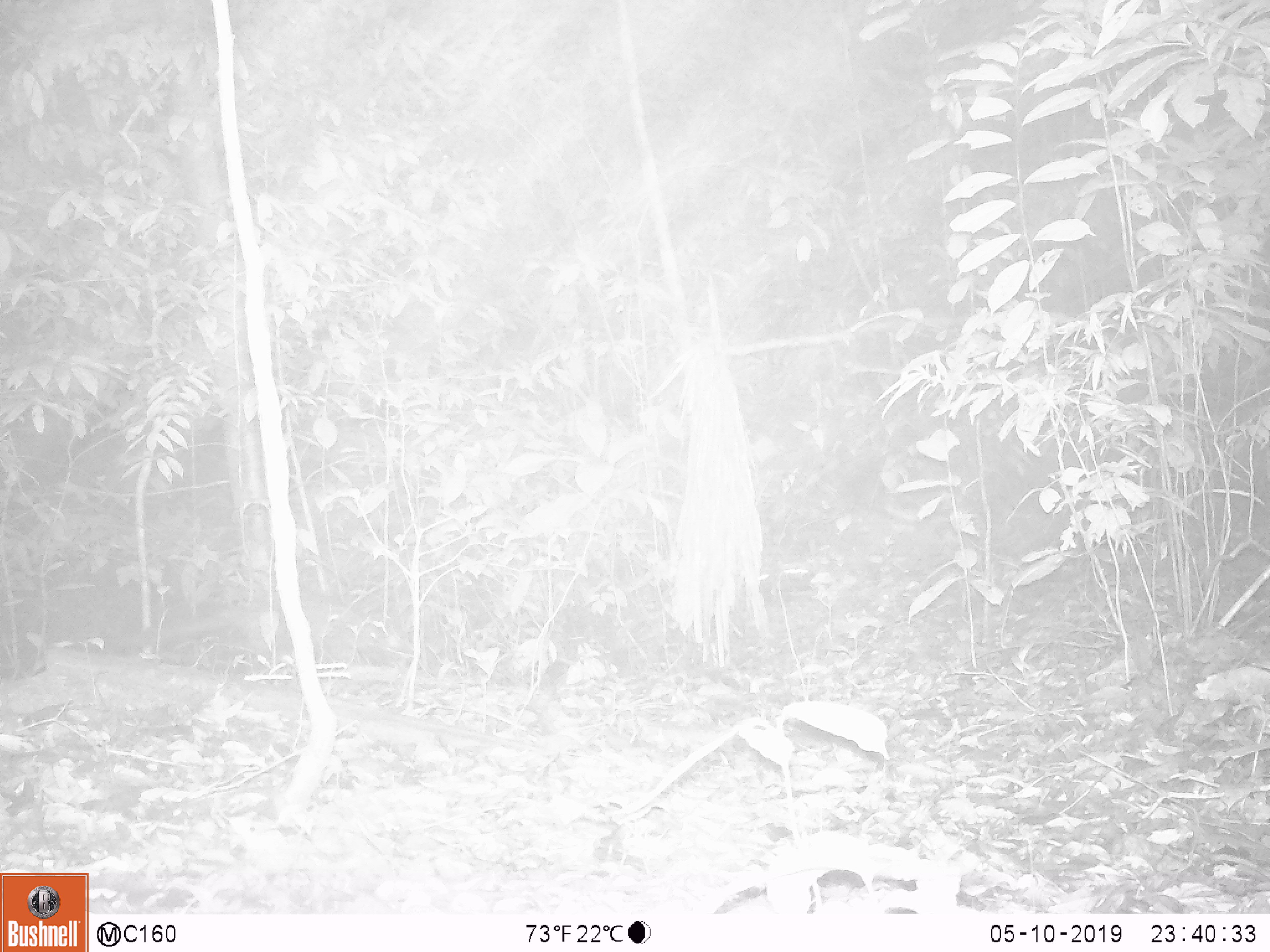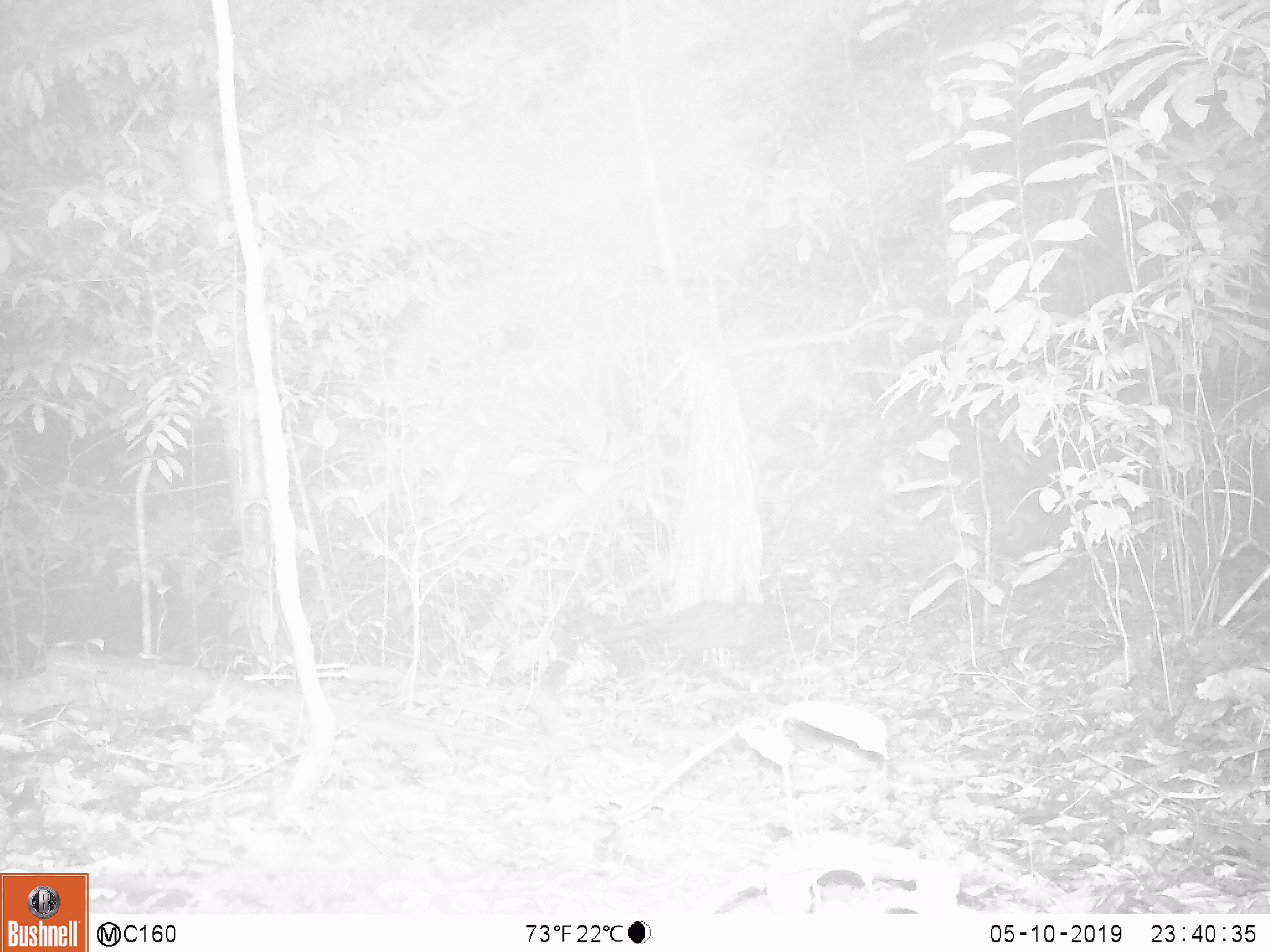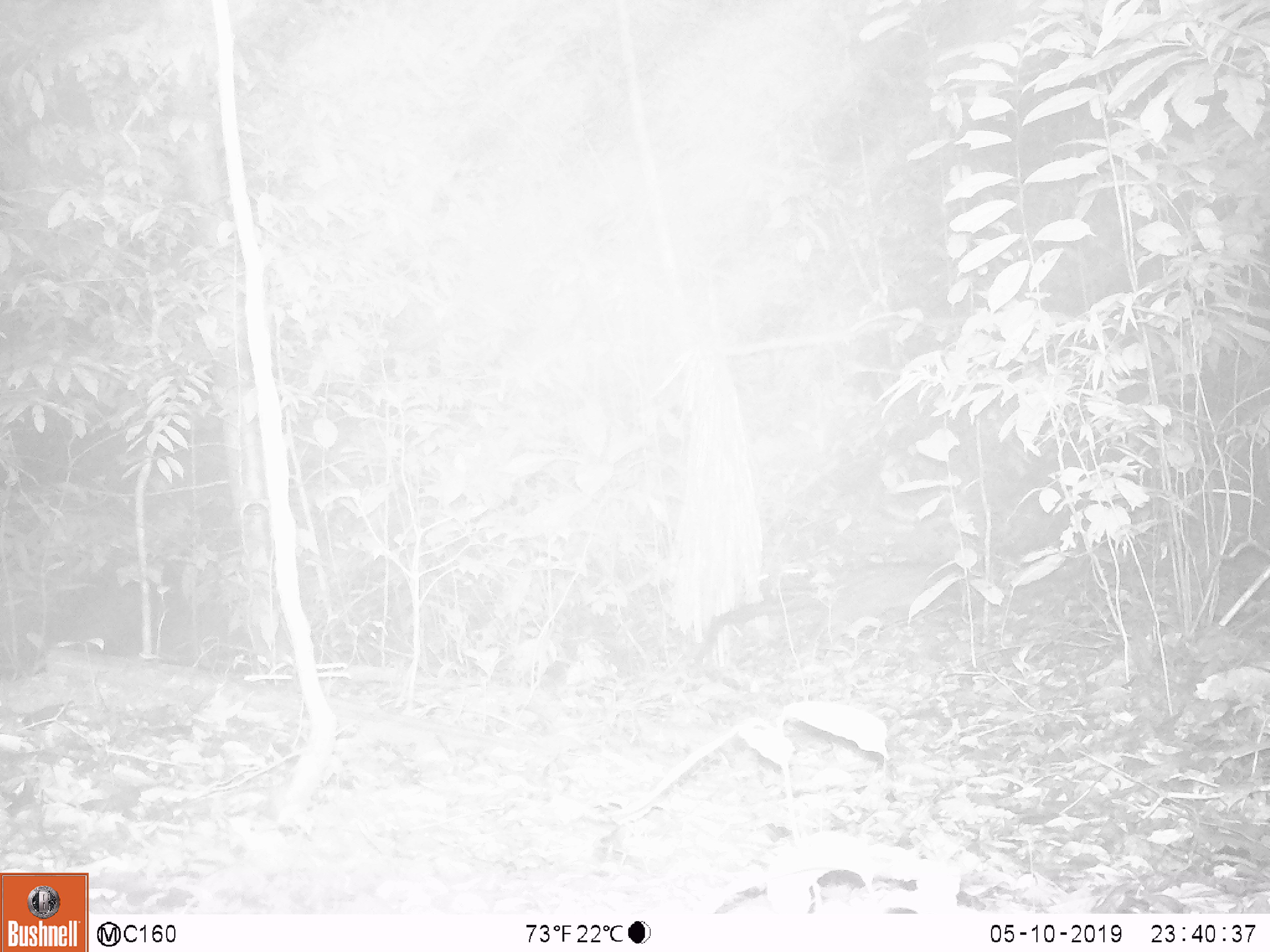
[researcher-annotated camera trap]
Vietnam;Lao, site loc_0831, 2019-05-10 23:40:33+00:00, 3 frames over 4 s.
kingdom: Animalia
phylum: Chordata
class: Mammalia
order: Carnivora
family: Viverridae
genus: Paguma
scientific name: Paguma larvata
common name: masked palm civet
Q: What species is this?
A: Masked palm civet (Paguma larvata).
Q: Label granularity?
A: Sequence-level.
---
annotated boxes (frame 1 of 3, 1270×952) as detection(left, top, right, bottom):
masked palm civet: detection(81, 589, 411, 695)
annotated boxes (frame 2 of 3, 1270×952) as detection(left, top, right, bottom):
masked palm civet: detection(595, 600, 820, 678)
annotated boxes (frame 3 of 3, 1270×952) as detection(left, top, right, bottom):
masked palm civet: detection(693, 561, 971, 657)